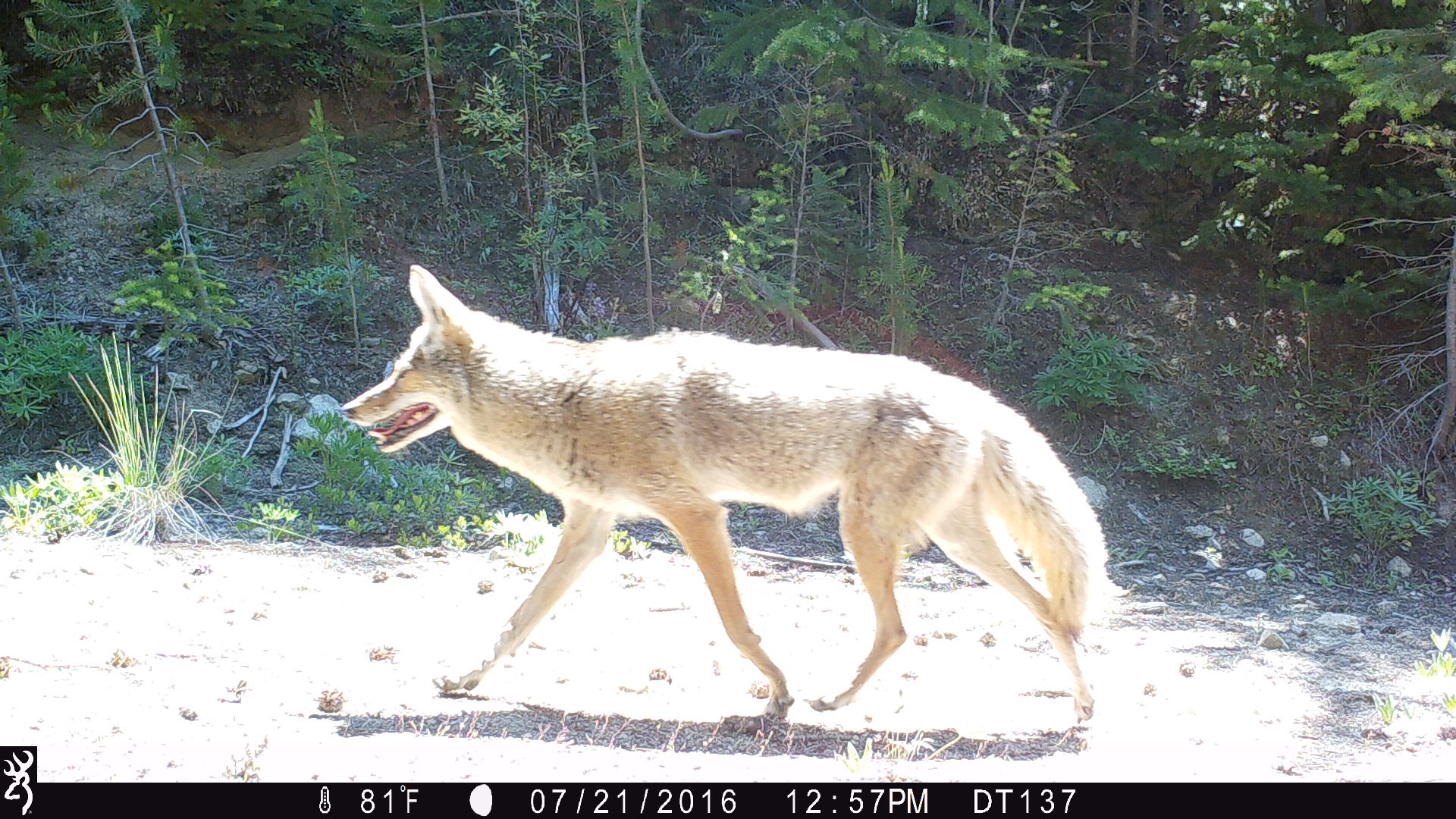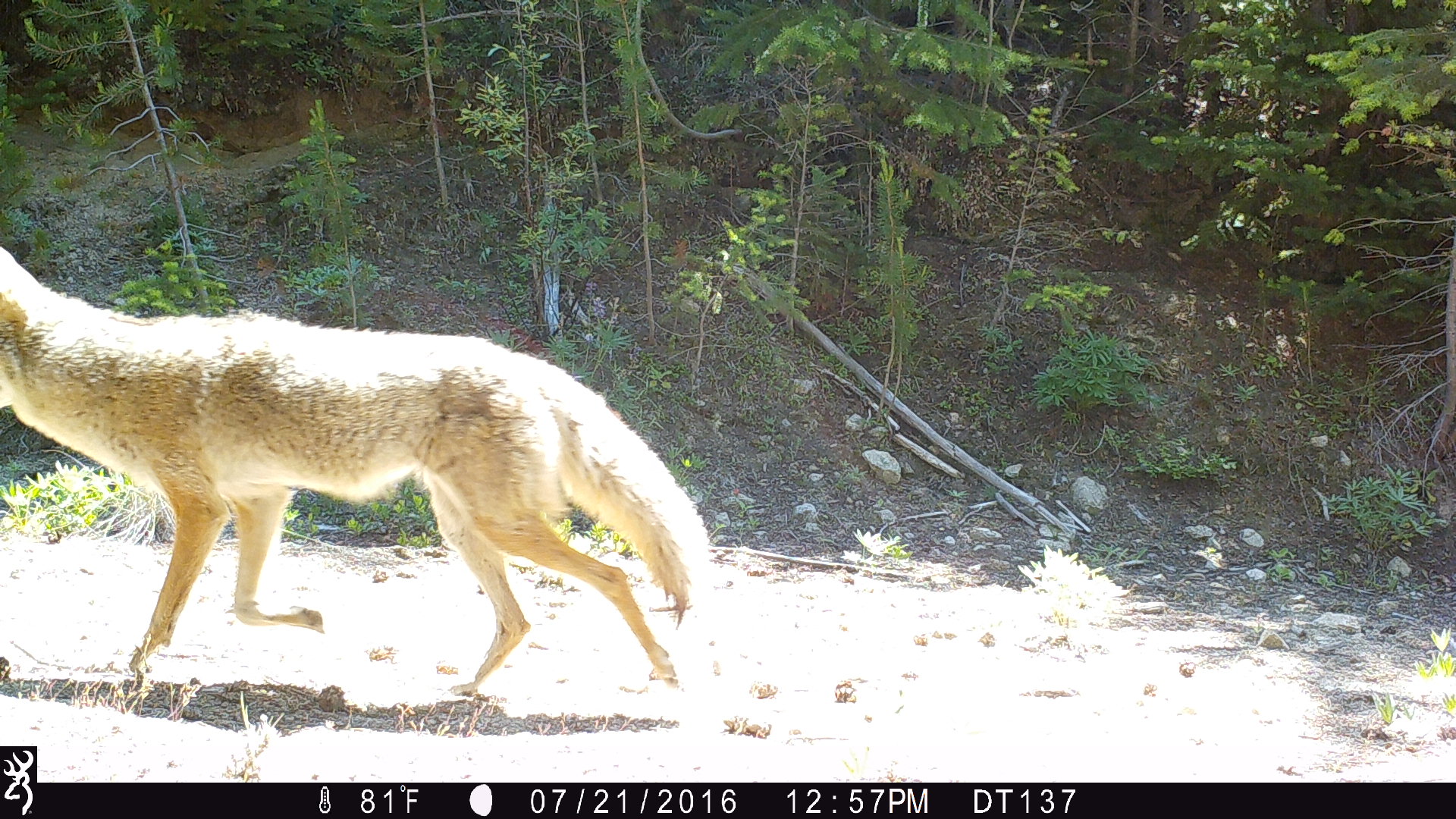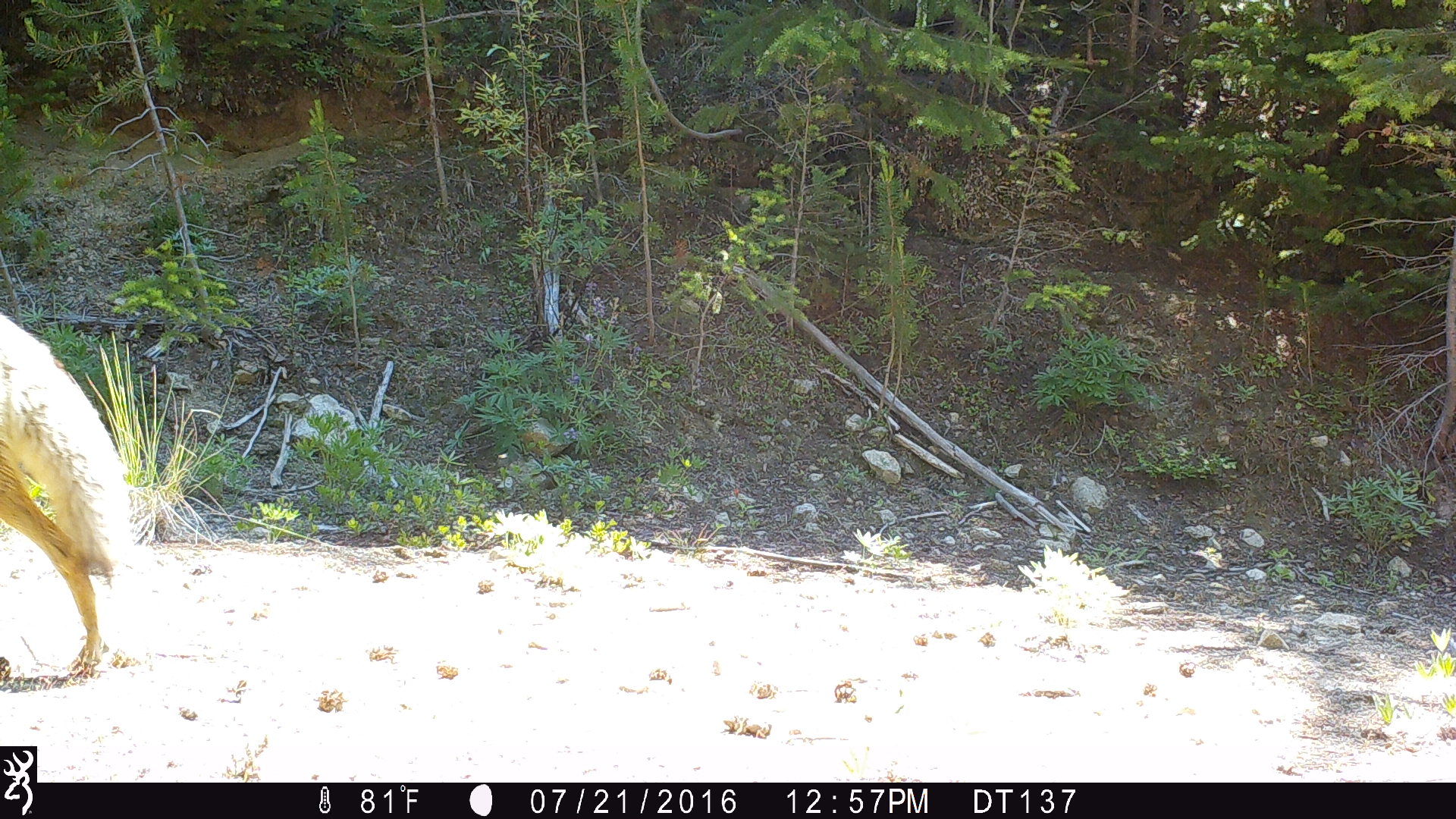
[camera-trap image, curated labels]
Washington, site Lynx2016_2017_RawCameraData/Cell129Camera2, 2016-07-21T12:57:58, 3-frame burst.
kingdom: Animalia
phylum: Chordata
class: Mammalia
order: Carnivora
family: Canidae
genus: Canis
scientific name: Canis latrans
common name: coyote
Canis latrans (coyote). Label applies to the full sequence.